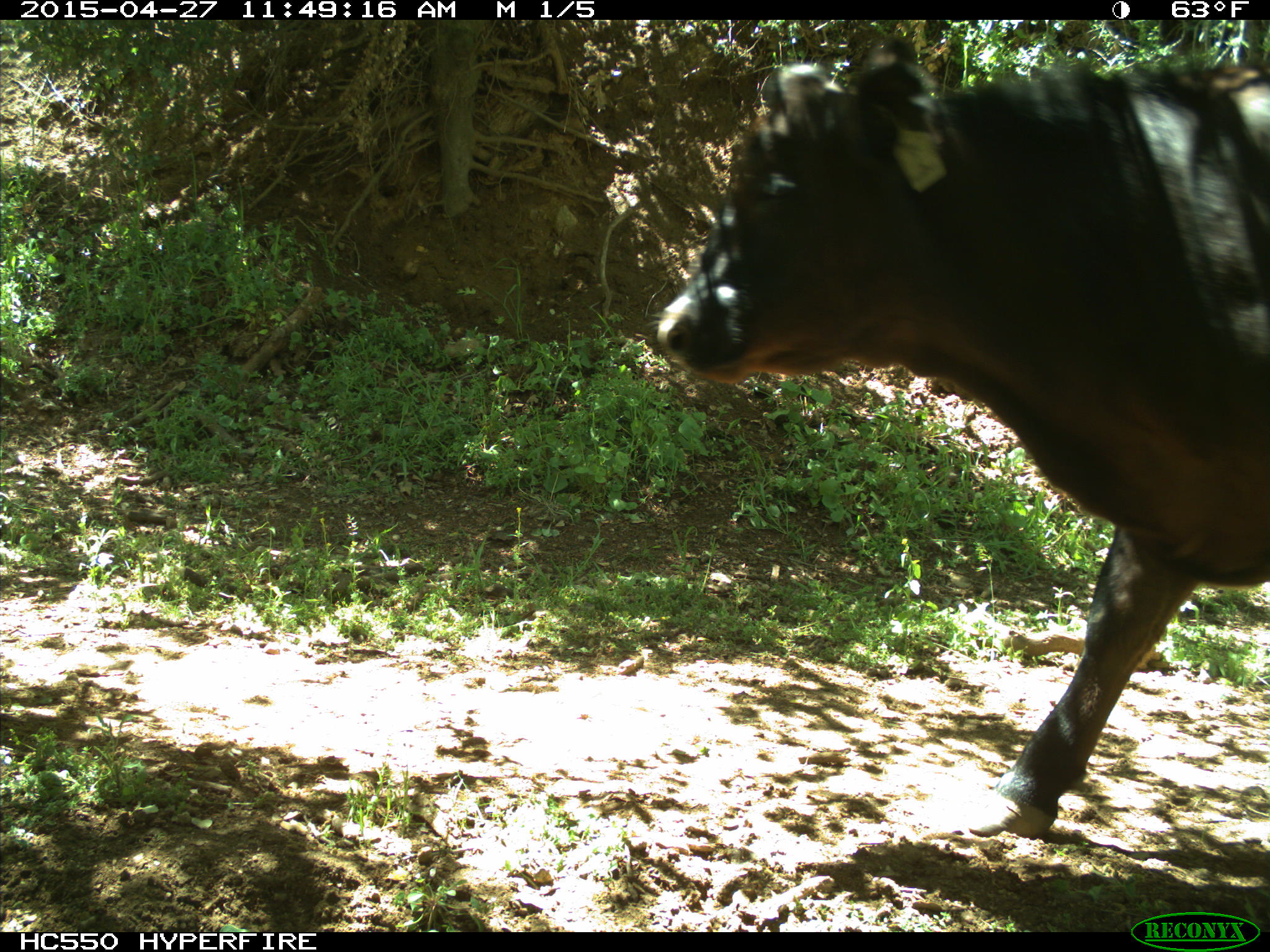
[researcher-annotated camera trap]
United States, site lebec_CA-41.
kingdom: Animalia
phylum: Chordata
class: Mammalia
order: Artiodactyla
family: Bovidae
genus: Bos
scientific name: Bos taurus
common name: domestic cow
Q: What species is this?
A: Bos taurus (domestic cow).